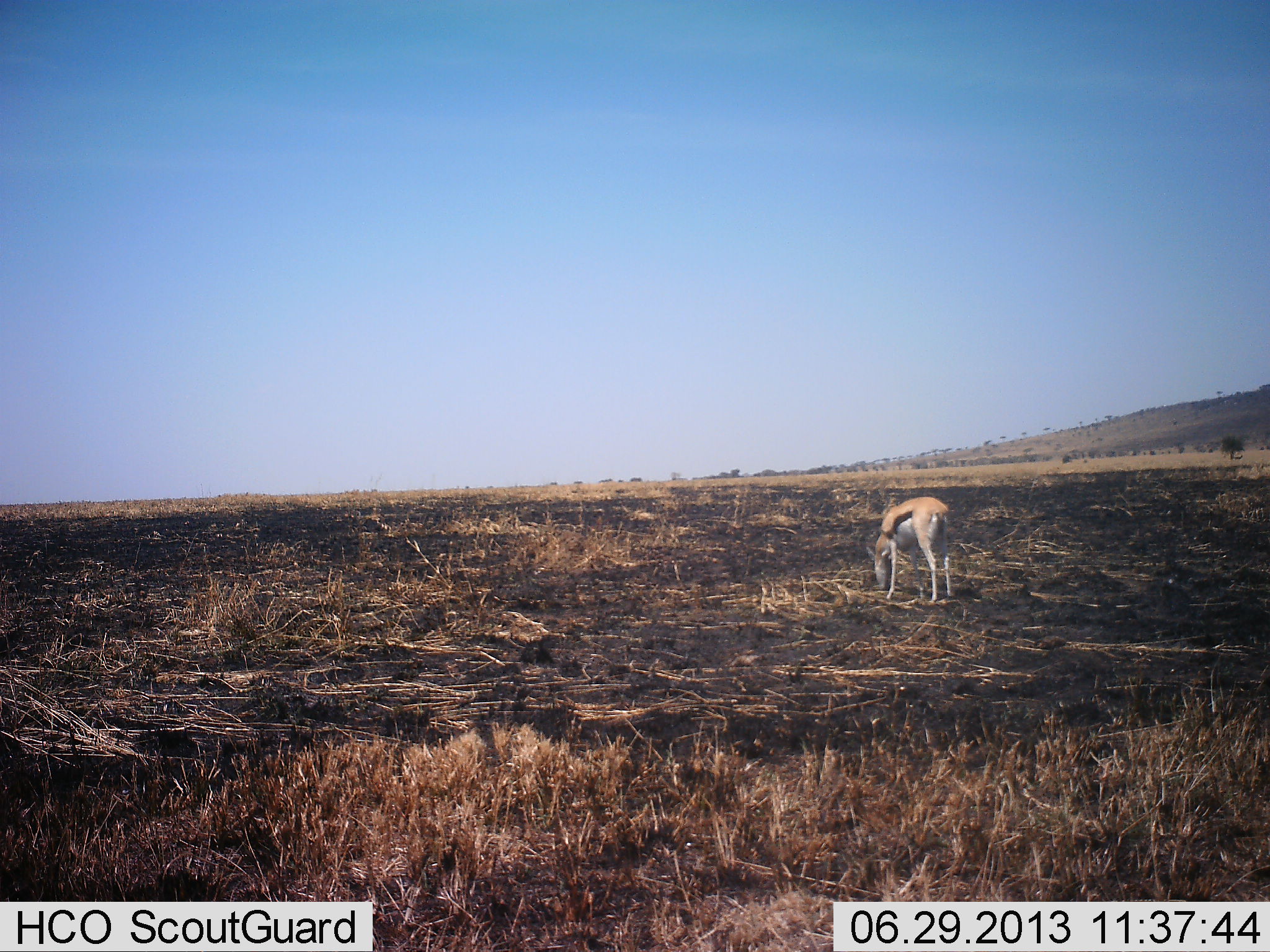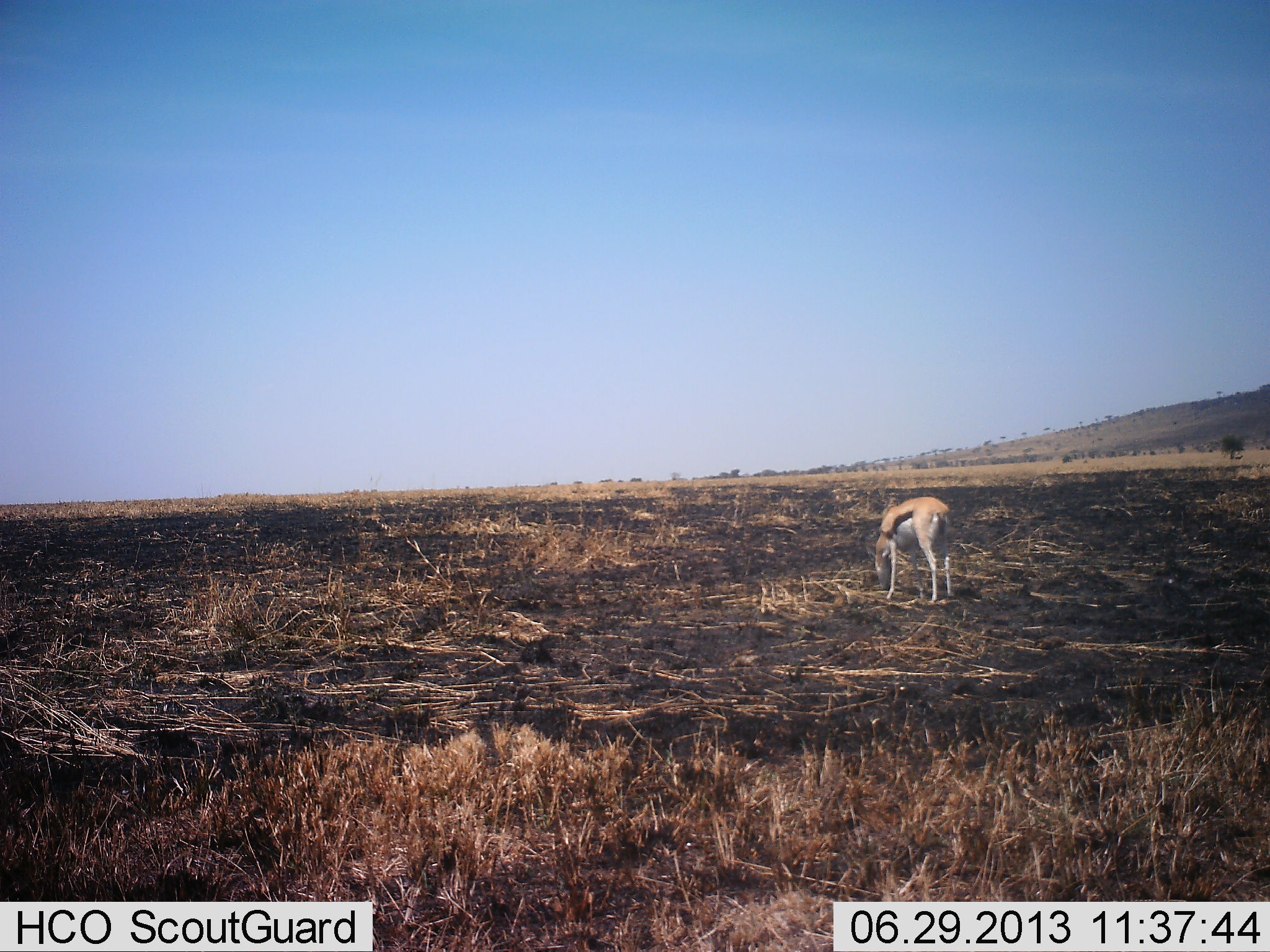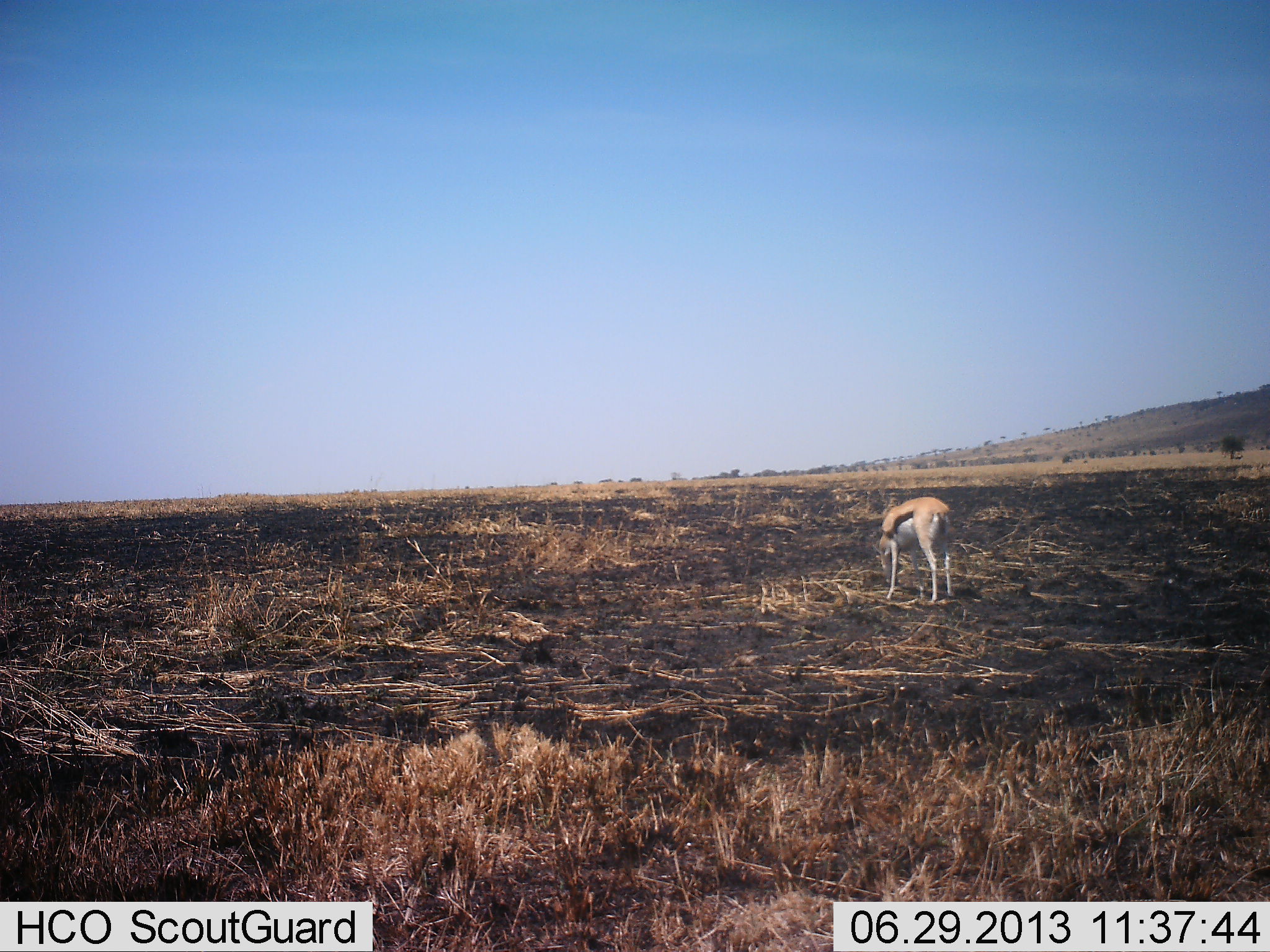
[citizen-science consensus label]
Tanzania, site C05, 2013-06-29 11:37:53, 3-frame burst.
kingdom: Animalia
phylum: Chordata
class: Mammalia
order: Artiodactyla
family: Bovidae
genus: Eudorcas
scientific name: Eudorcas thomsonii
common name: thomson's gazelle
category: gazellethomsons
Gazellethomsons (thomson's gazelle) (Eudorcas thomsonii), count 1. Behavior (volunteer vote fractions): standing 0%, resting 0%, moving 0%, interacting 0%. Young present (vote fraction): 0%. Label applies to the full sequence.